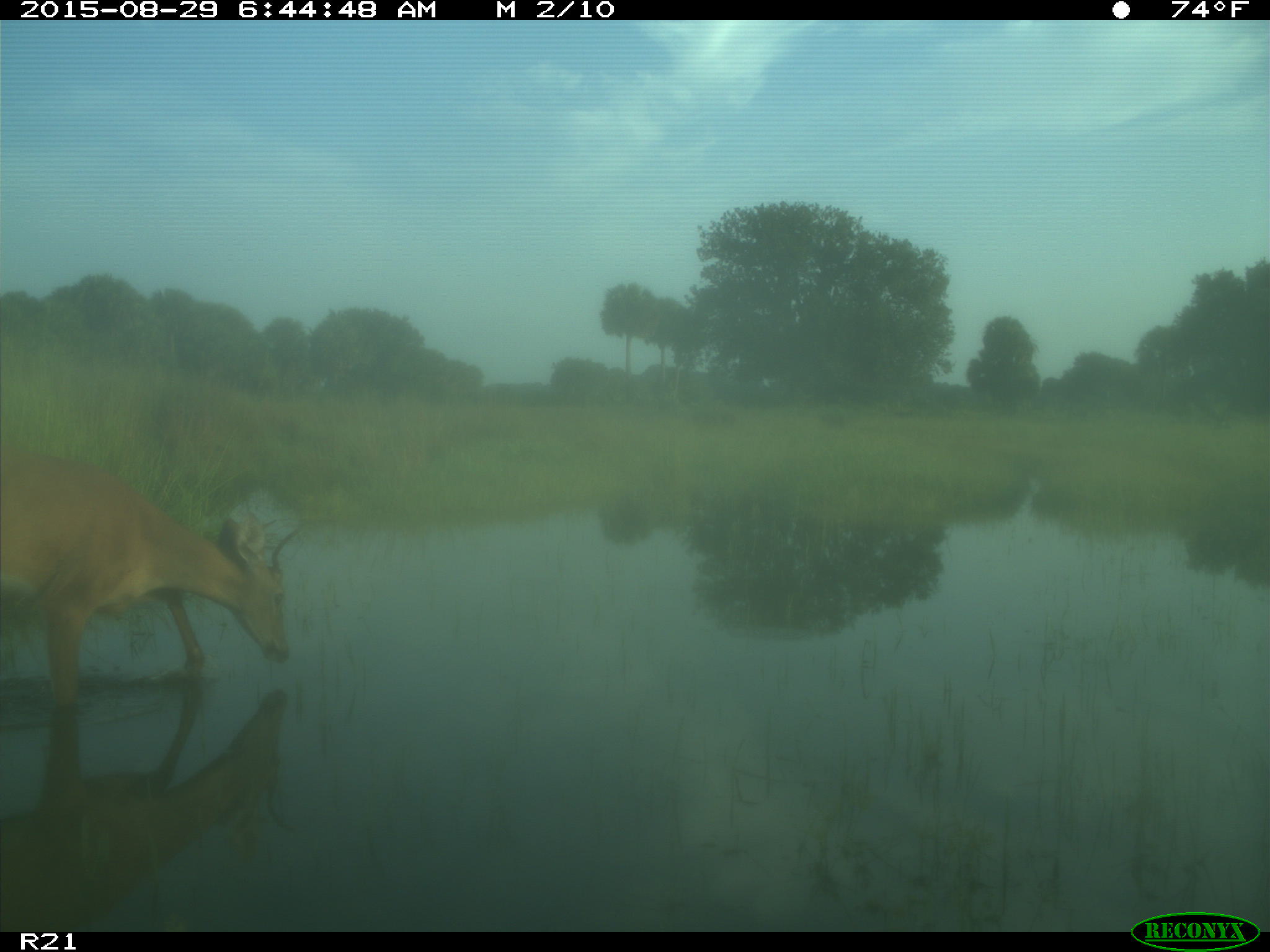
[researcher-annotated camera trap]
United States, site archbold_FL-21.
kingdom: Animalia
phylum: Chordata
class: Mammalia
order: Artiodactyla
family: Cervidae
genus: Odocoileus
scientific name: Odocoileus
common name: deer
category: unidentified deer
Unidentified deer (deer) (Odocoileus).